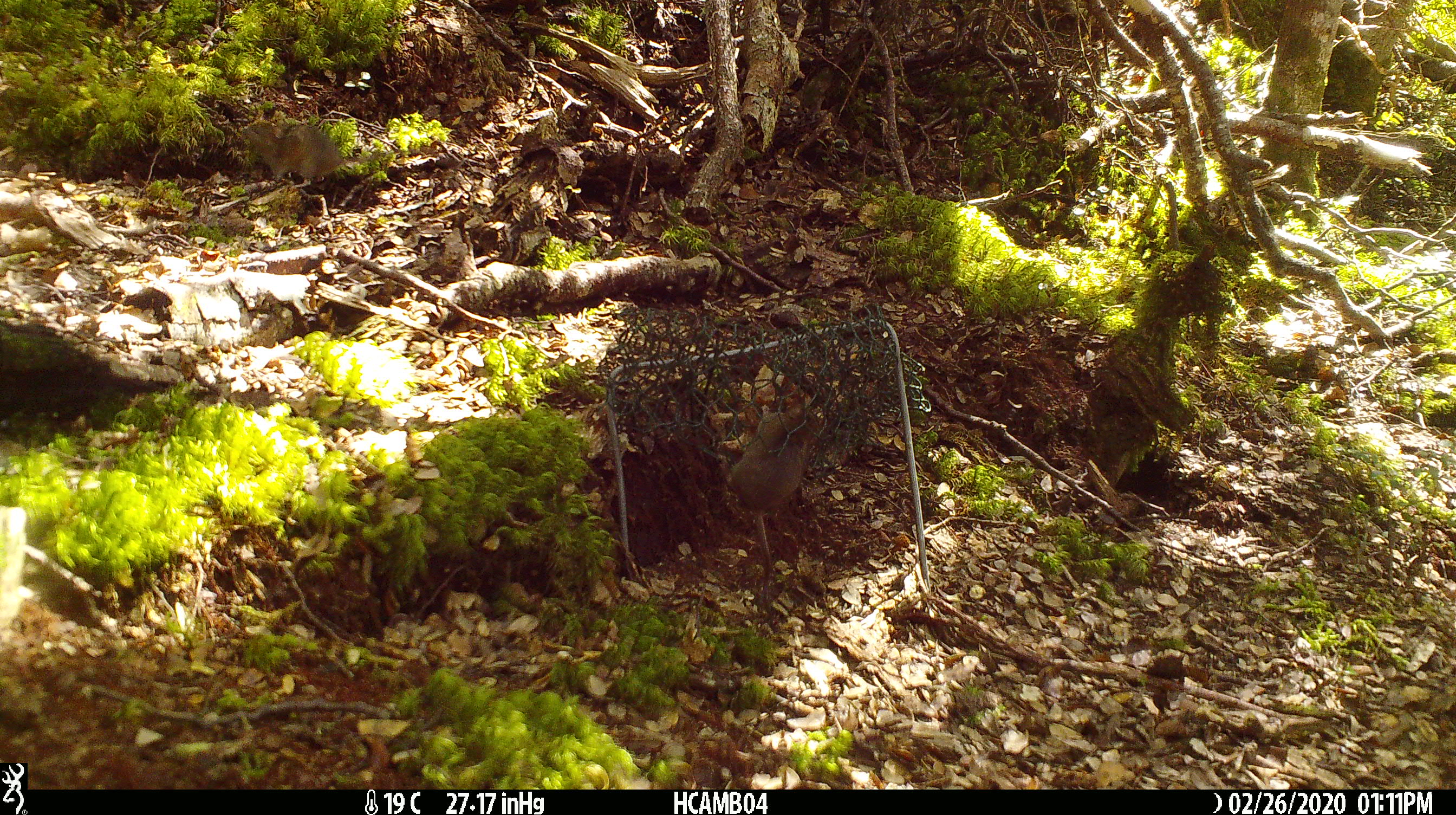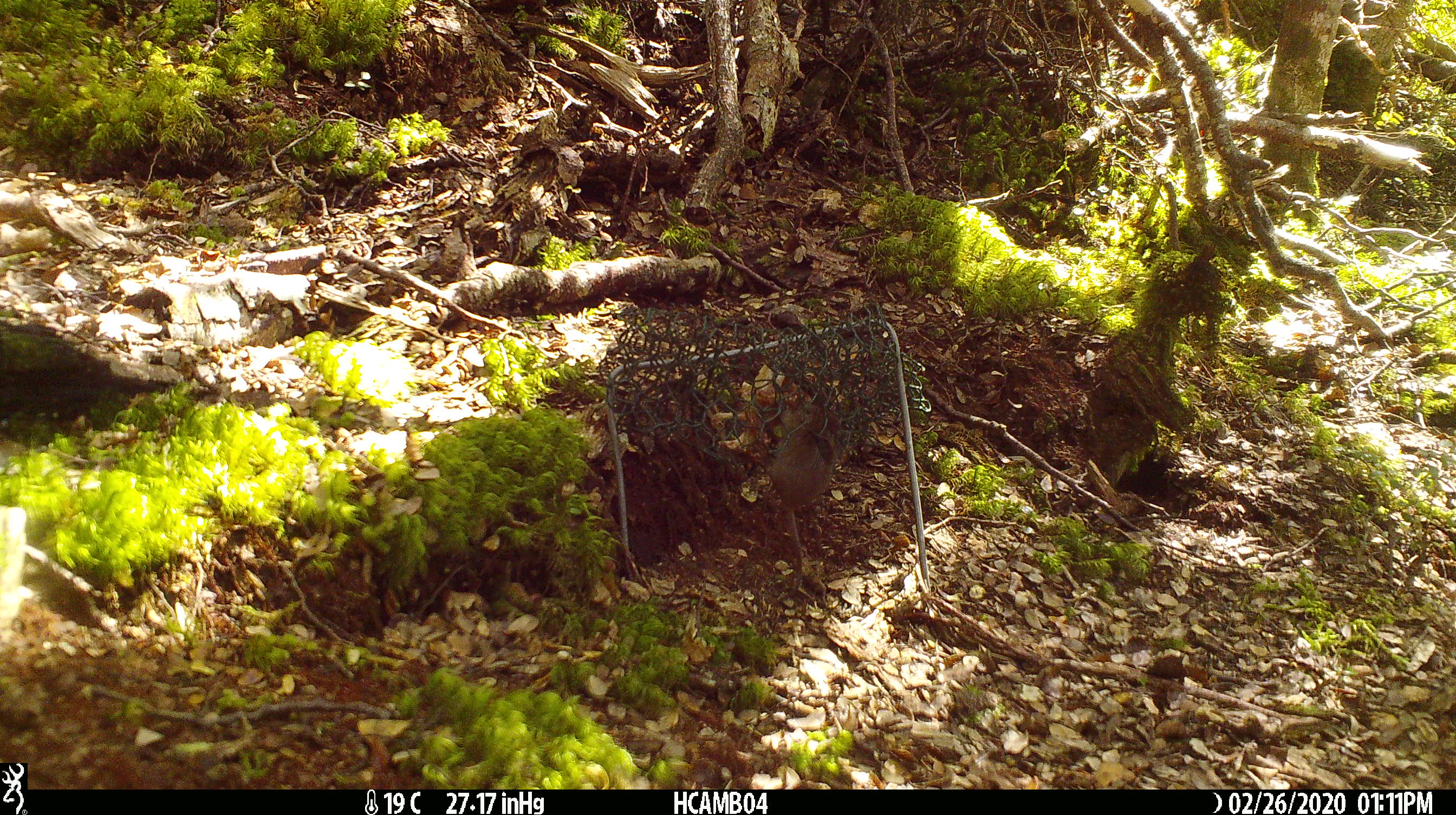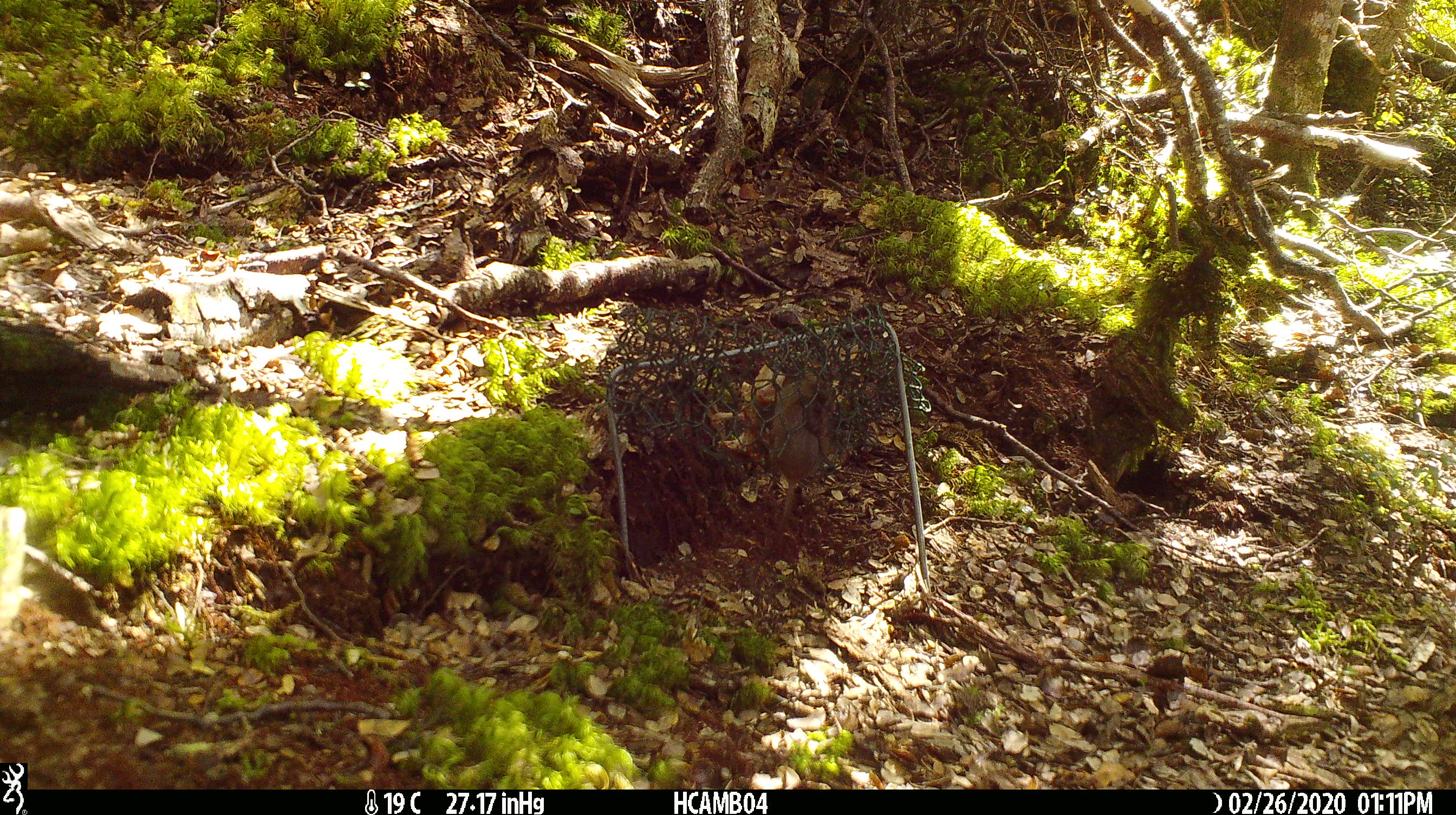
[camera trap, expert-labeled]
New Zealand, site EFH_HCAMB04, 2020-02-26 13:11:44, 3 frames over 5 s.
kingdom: Animalia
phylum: Chordata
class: Mammalia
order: Rodentia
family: Muridae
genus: Mus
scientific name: Mus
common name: mouse